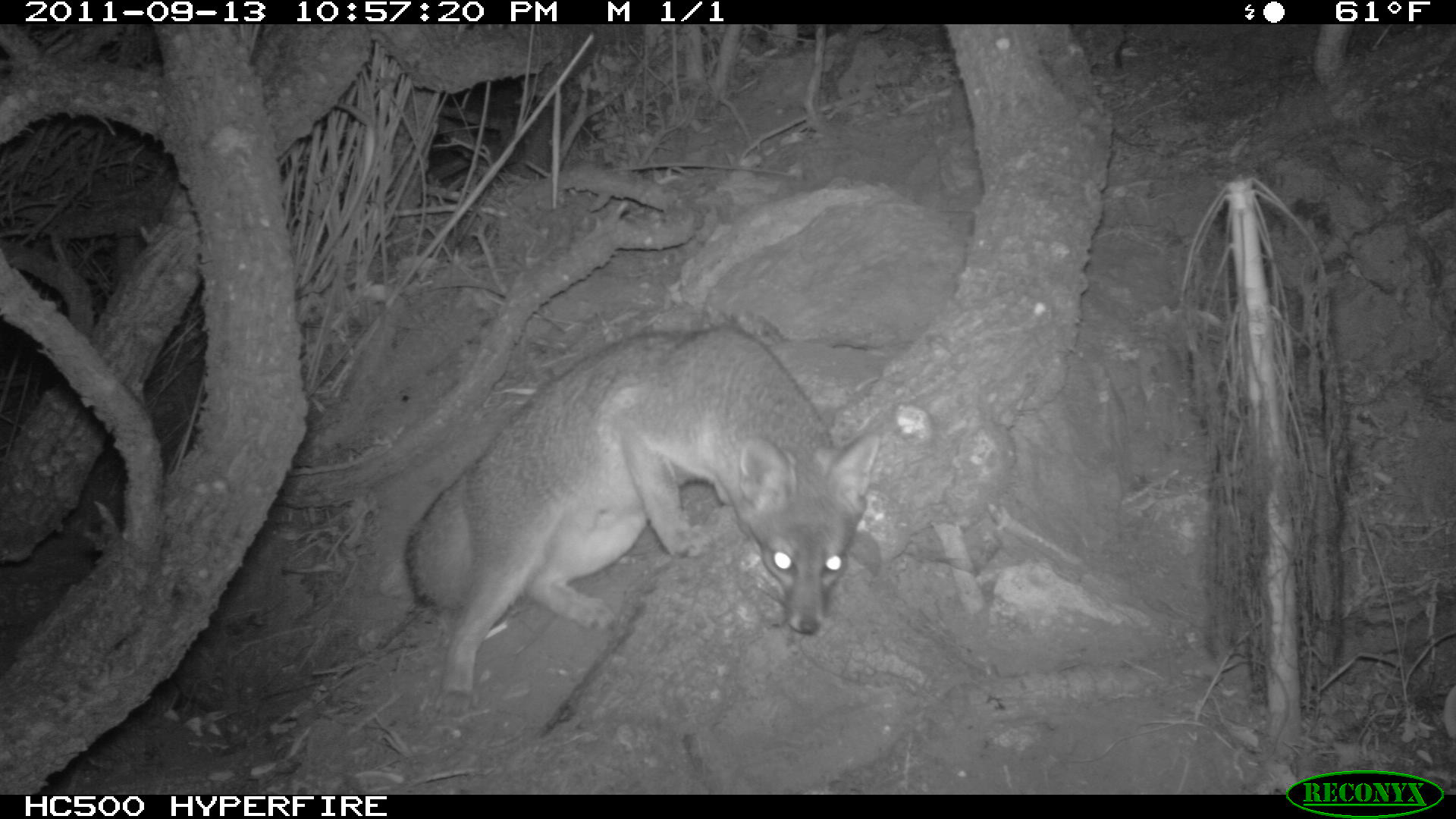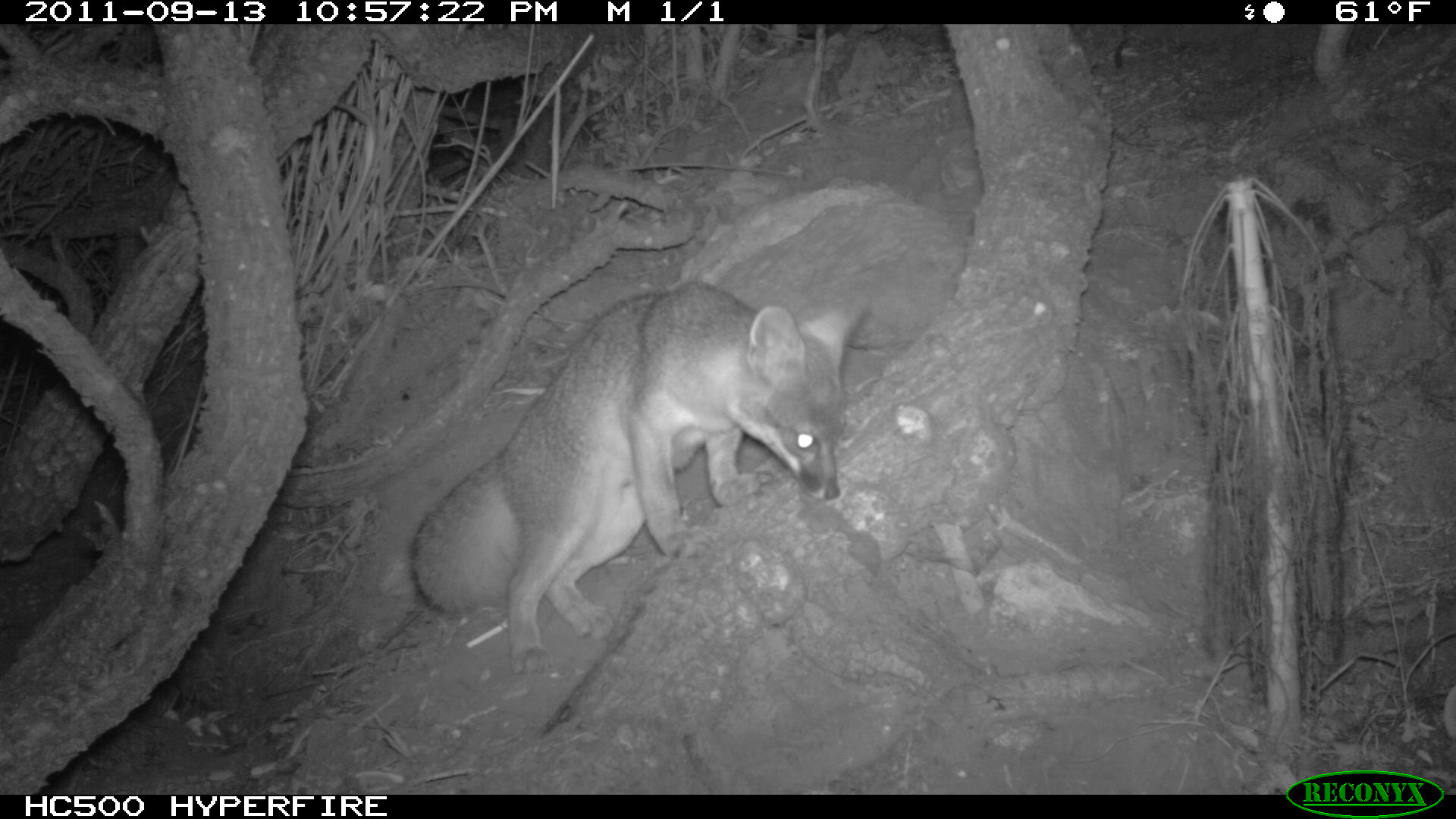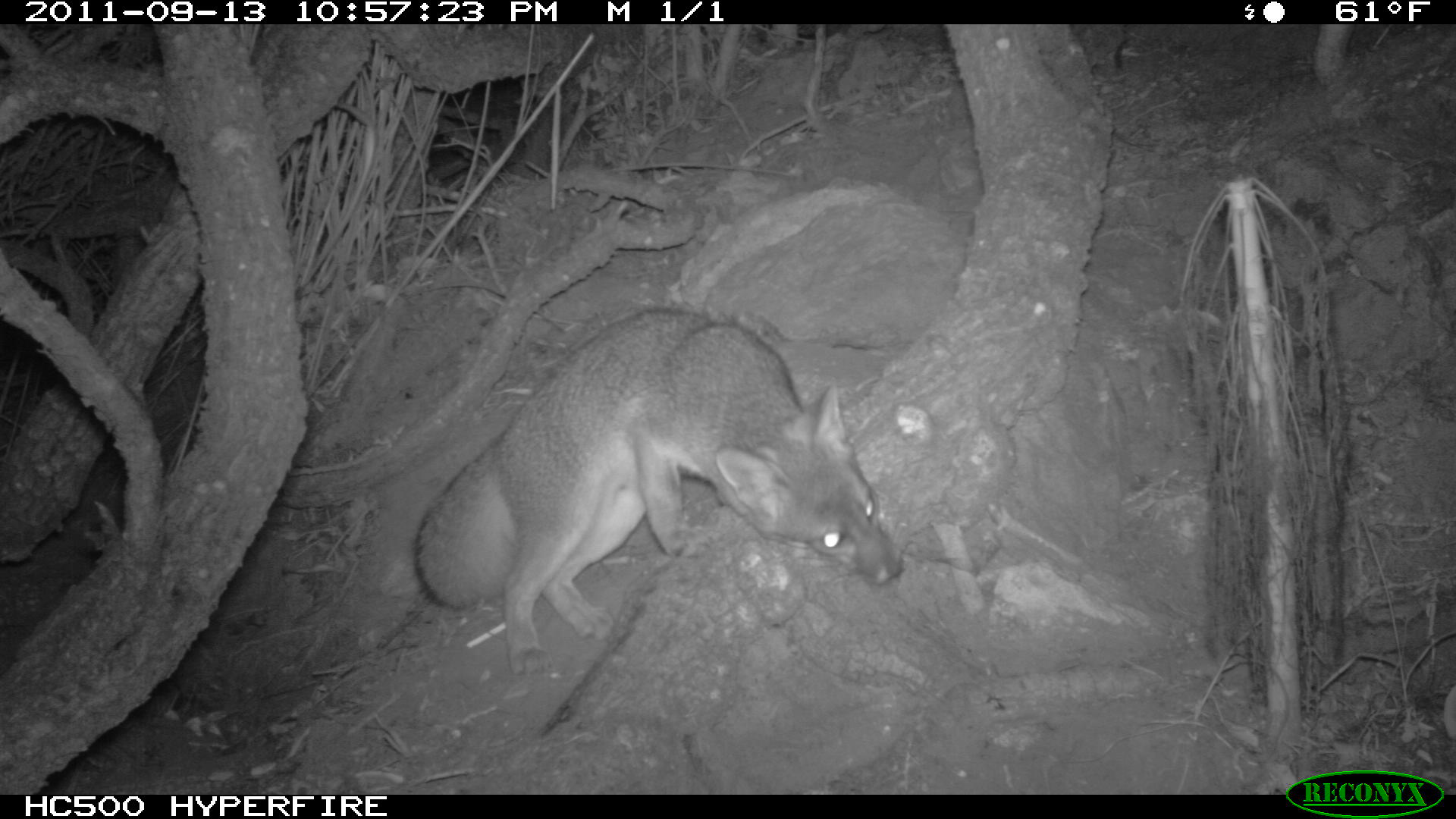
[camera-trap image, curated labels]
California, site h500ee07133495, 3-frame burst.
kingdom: Animalia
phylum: Chordata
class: Mammalia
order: Carnivora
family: Canidae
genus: Urocyon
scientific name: Urocyon littoralis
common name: island fox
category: fox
Fox (island fox) (Urocyon littoralis).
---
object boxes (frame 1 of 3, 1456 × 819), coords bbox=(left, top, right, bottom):
fox: bbox=(405, 328, 874, 716)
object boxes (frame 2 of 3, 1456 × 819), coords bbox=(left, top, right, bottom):
fox: bbox=(410, 282, 867, 676)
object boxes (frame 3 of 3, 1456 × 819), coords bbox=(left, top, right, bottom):
fox: bbox=(412, 307, 902, 674)